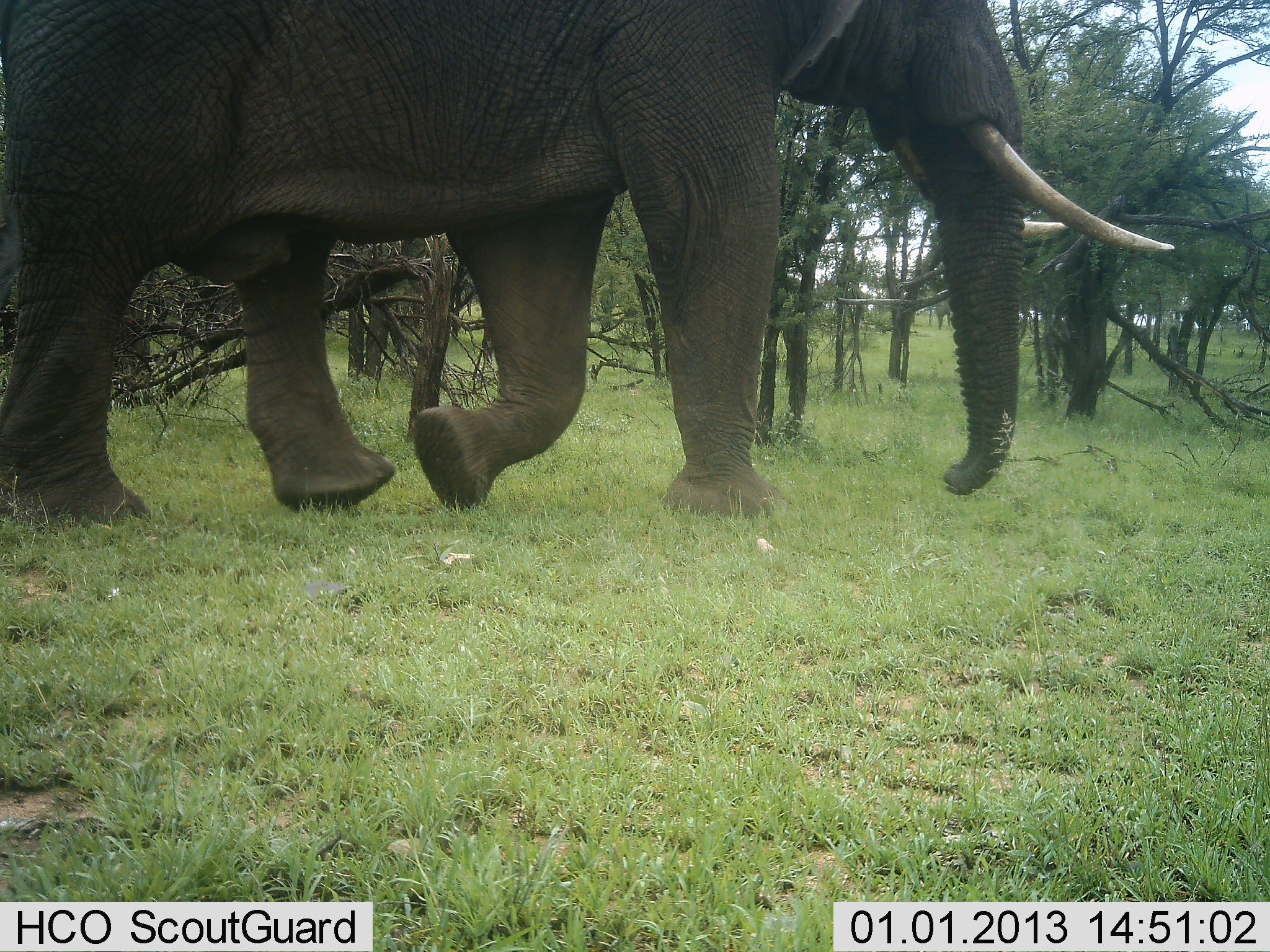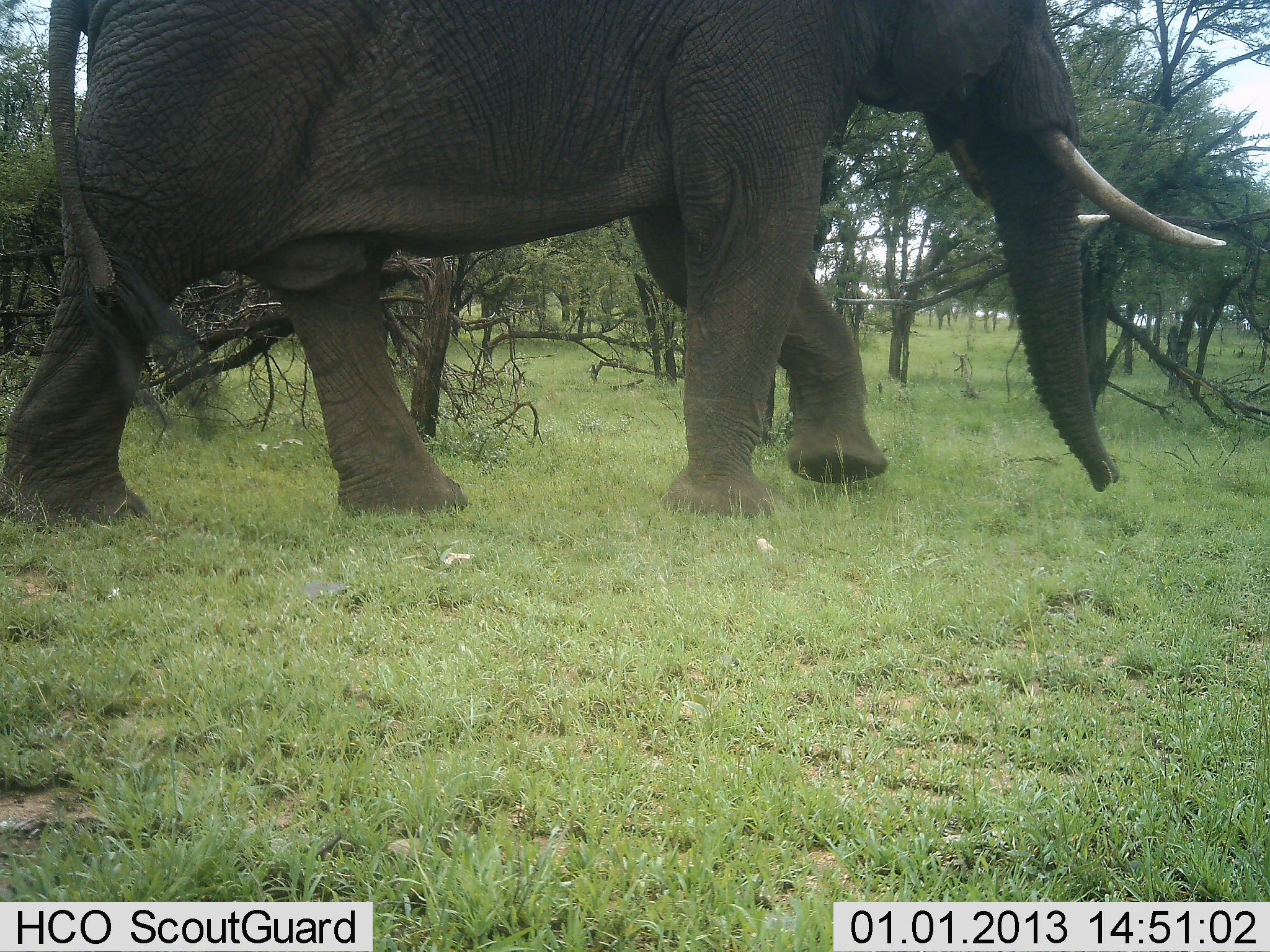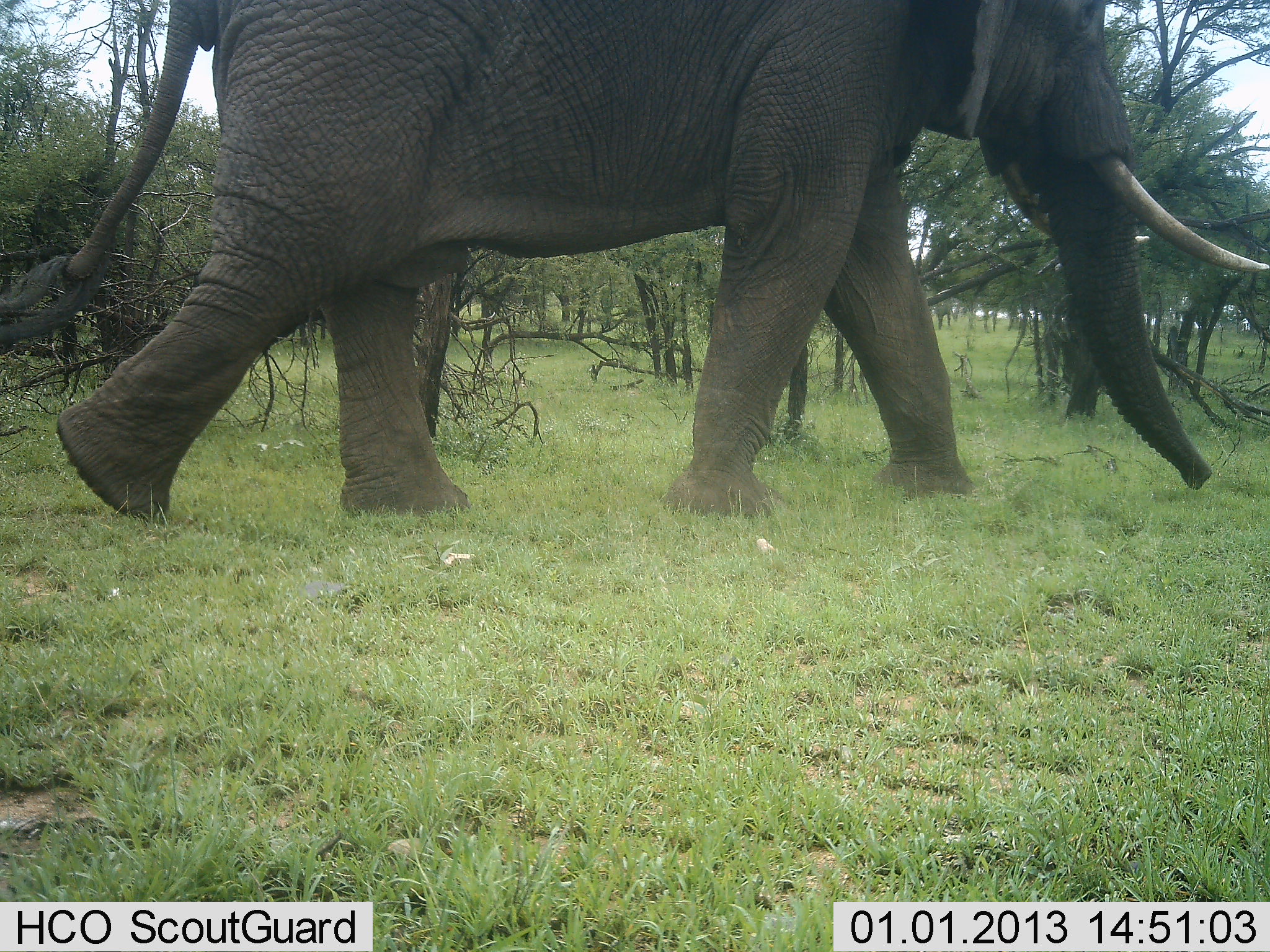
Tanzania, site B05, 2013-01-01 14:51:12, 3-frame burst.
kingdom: Animalia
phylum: Chordata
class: Mammalia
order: Proboscidea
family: Elephantidae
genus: Loxodonta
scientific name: Loxodonta africana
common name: african bush elephant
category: elephant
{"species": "elephant (african bush elephant) (Loxodonta africana)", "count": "1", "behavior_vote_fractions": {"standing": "6%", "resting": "0%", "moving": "100%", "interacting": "0%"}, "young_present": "0%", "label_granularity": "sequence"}